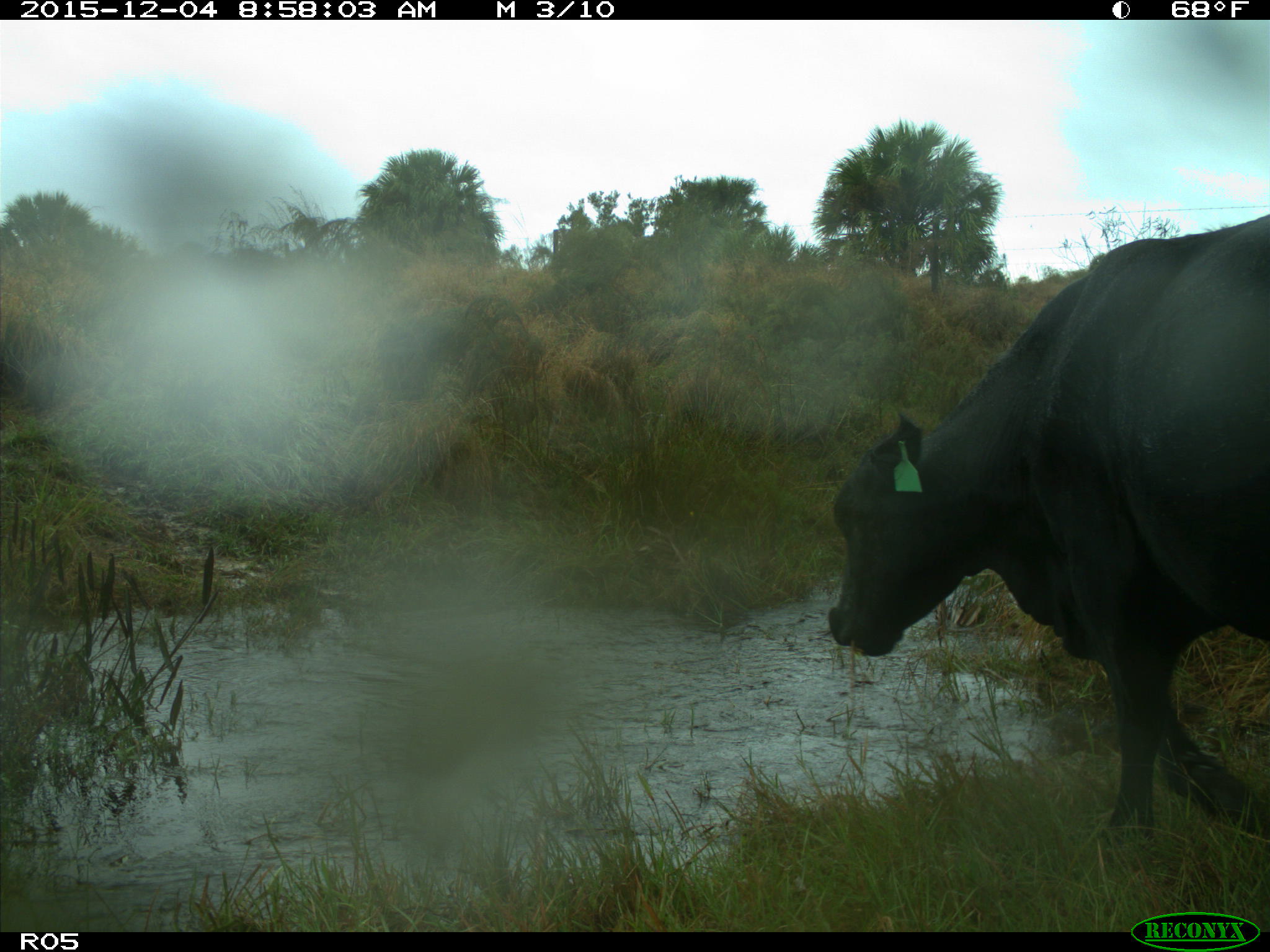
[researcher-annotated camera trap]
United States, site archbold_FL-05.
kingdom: Animalia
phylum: Chordata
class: Mammalia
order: Artiodactyla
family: Bovidae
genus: Bos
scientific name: Bos taurus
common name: domestic cow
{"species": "Bos taurus (domestic cow)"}